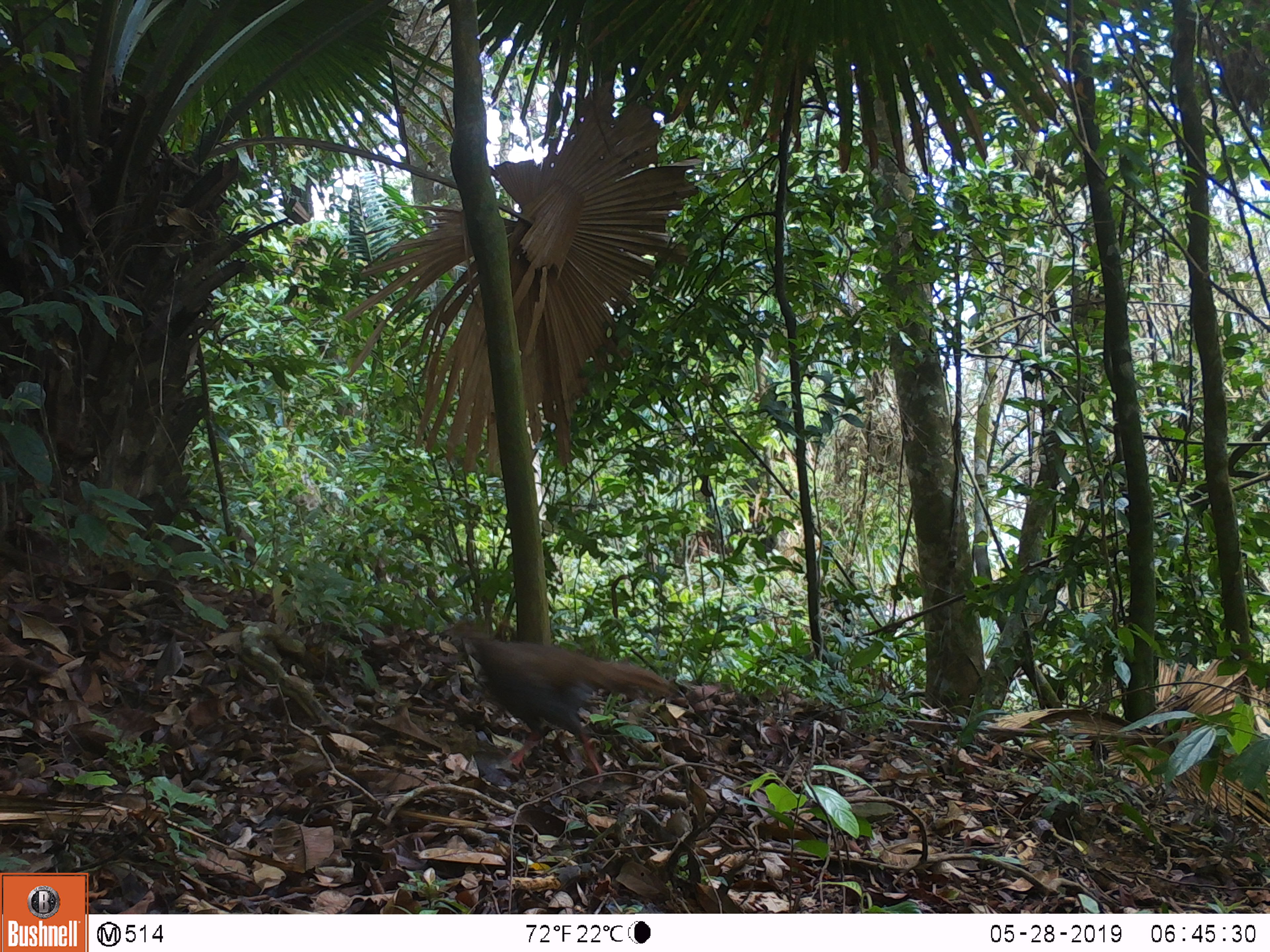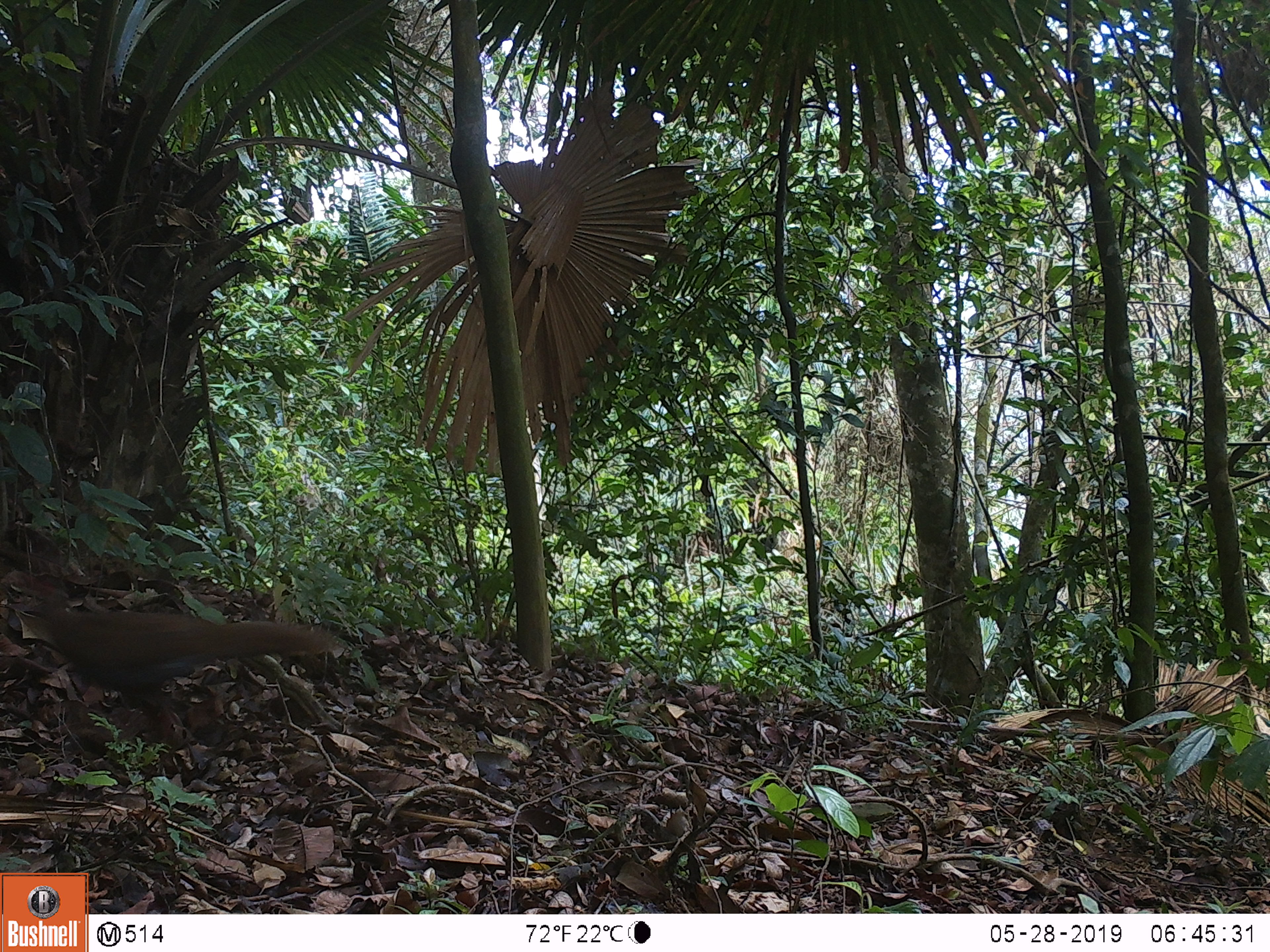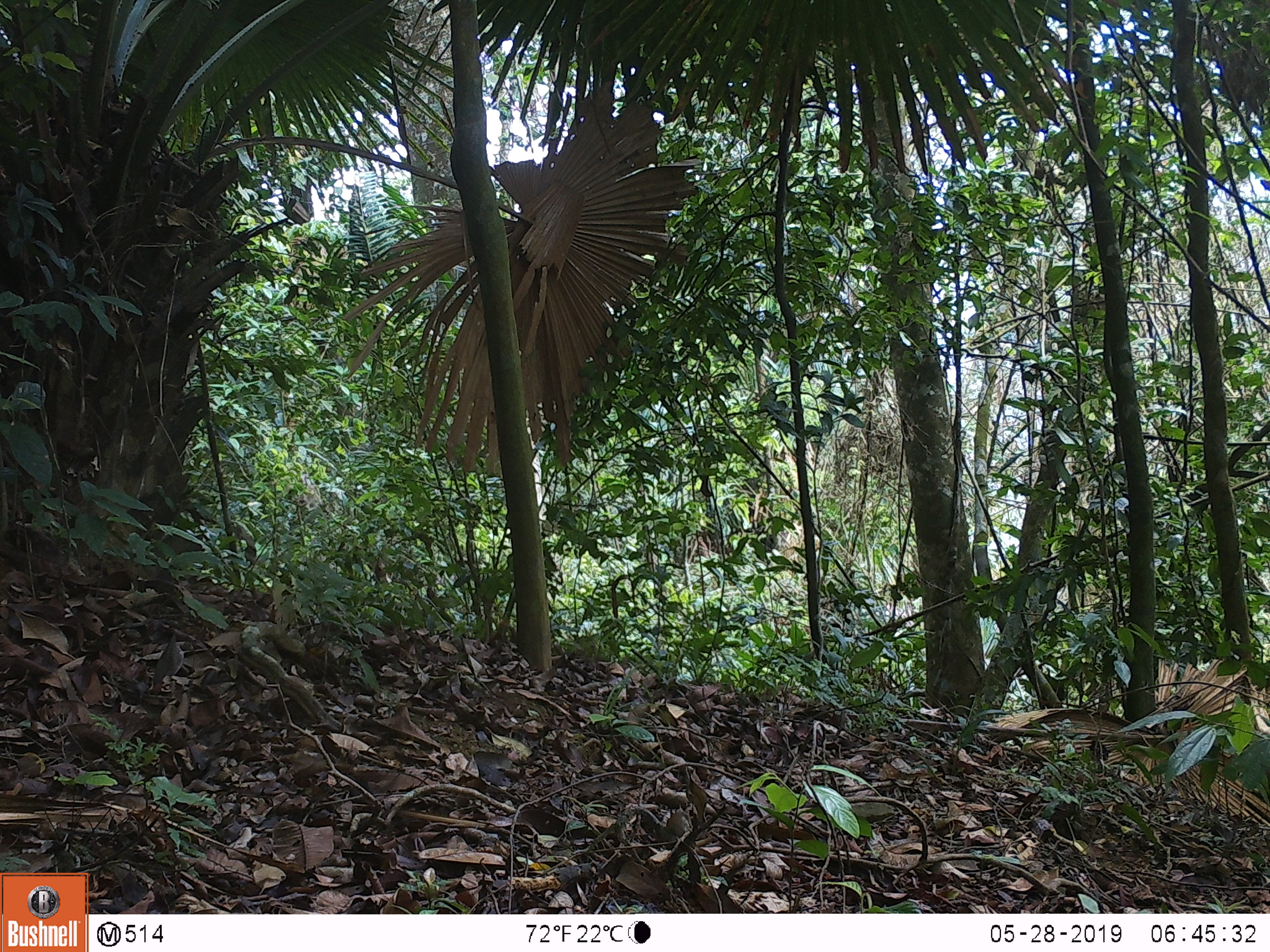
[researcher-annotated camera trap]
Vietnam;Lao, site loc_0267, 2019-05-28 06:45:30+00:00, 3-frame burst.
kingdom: Animalia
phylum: Chordata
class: Aves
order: Galliformes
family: Phasianidae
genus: Lophura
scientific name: Lophura nycthemera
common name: silver pheasant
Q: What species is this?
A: Silver pheasant (Lophura nycthemera).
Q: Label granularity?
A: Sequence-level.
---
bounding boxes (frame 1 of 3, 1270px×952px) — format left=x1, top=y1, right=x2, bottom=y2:
silver pheasant: left=436, top=620, right=684, bottom=785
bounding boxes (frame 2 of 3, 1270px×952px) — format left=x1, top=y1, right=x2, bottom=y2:
silver pheasant: left=35, top=566, right=338, bottom=751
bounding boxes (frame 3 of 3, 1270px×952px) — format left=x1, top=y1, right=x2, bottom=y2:
silver pheasant: left=240, top=646, right=342, bottom=729